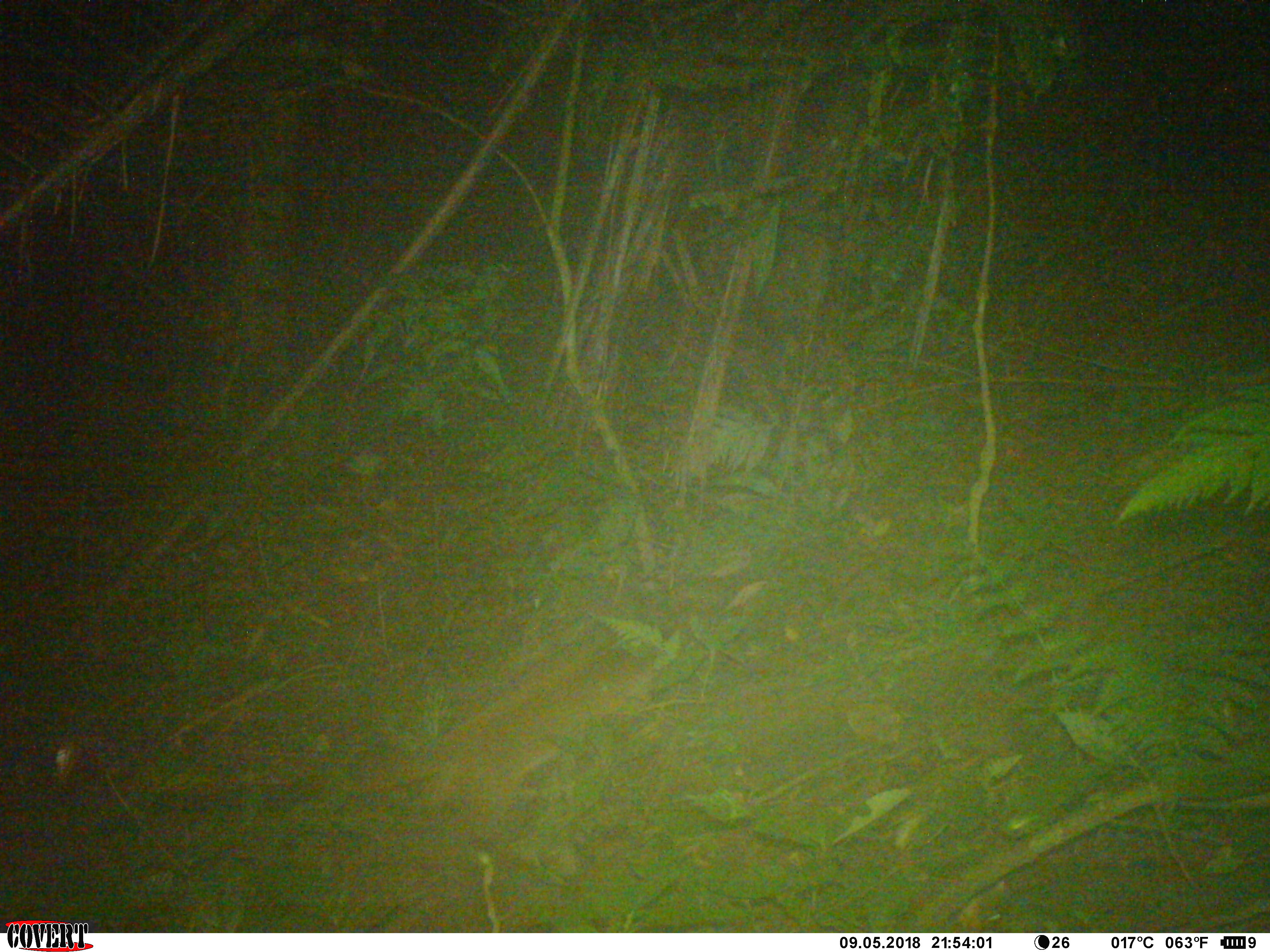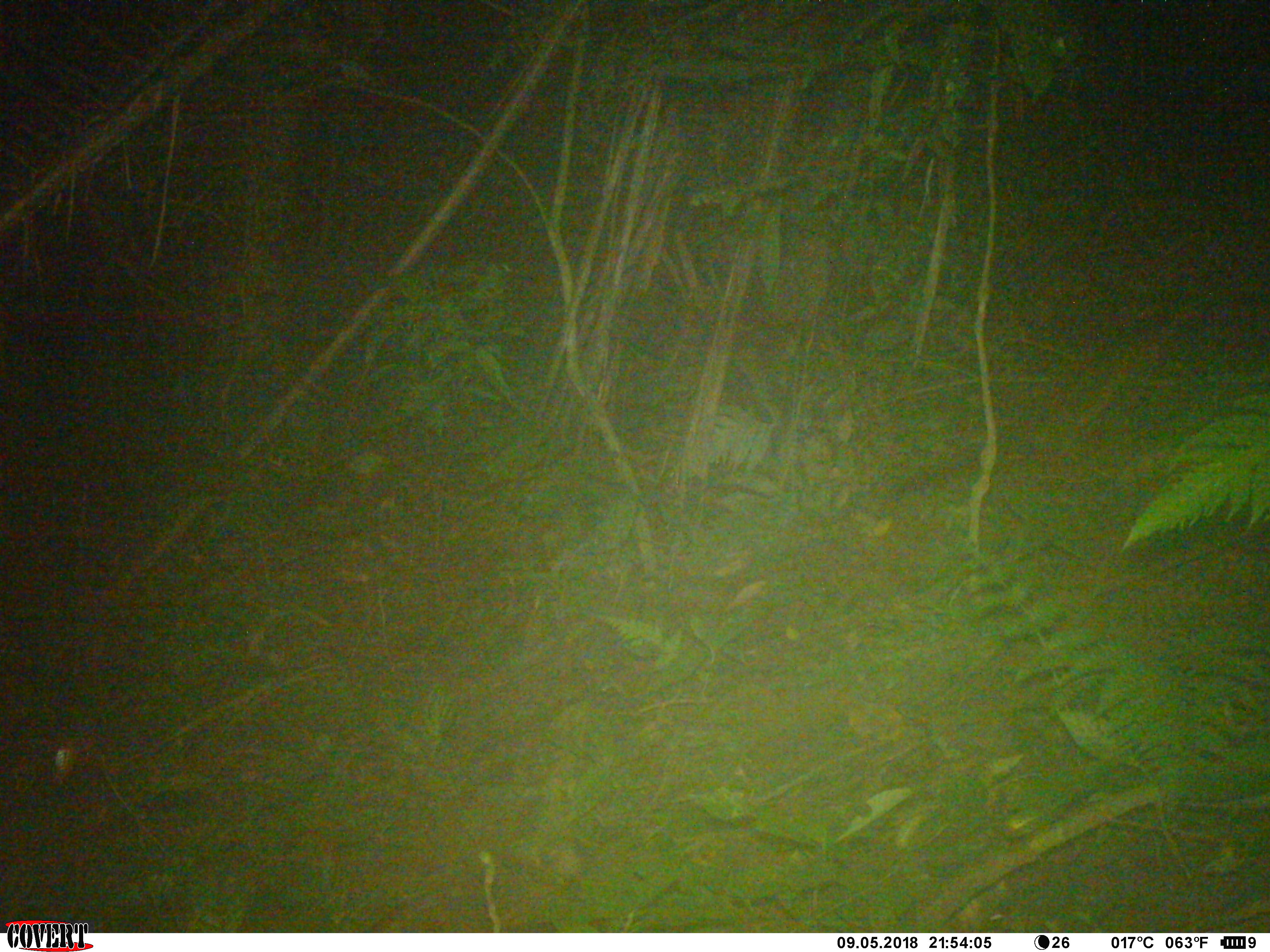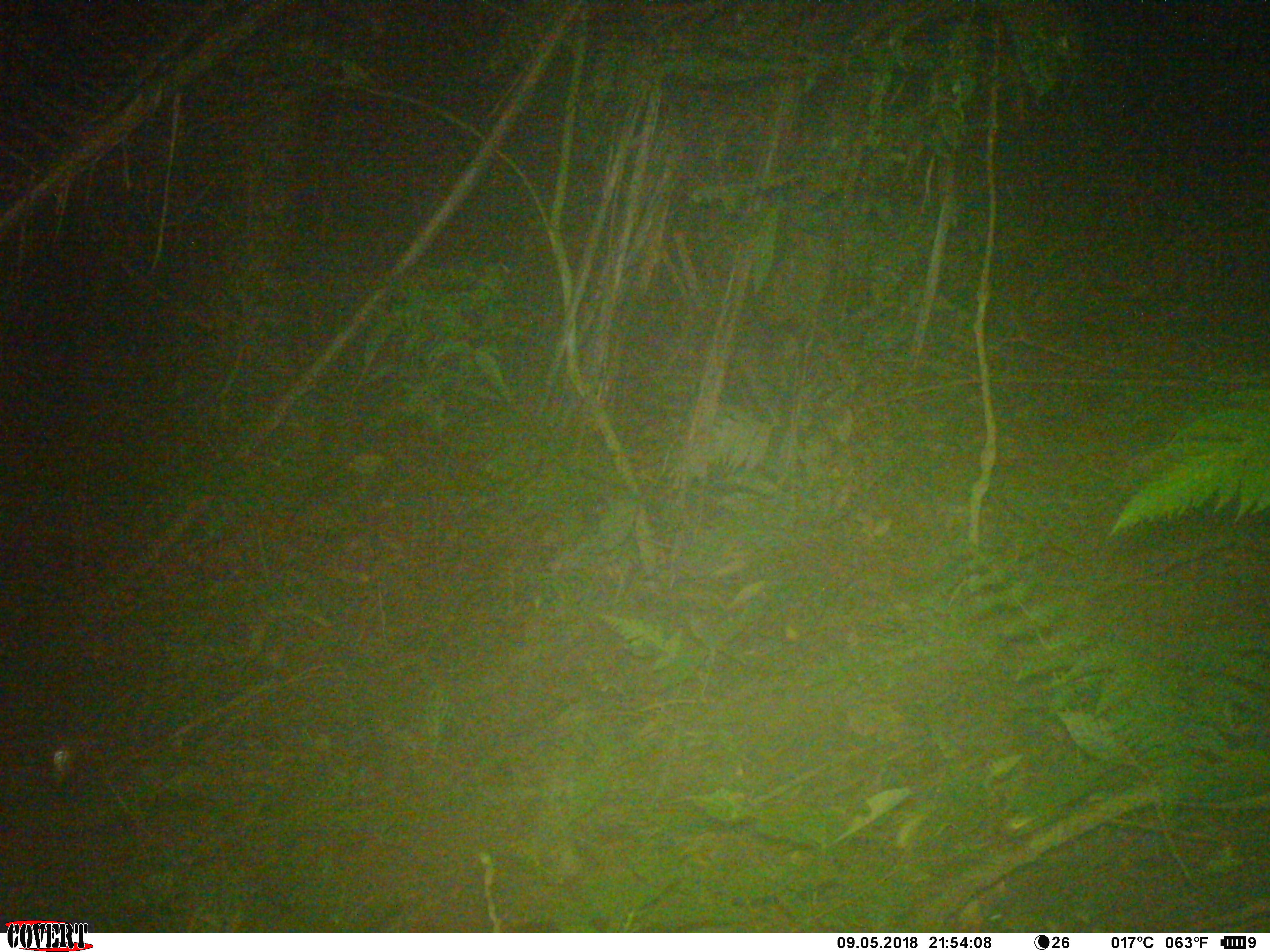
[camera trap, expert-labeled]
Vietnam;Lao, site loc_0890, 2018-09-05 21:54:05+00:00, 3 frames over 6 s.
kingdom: Animalia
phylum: Chordata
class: Mammalia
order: Carnivora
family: Viverridae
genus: Paguma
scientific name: Paguma larvata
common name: masked palm civet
Masked palm civet (Paguma larvata). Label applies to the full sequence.